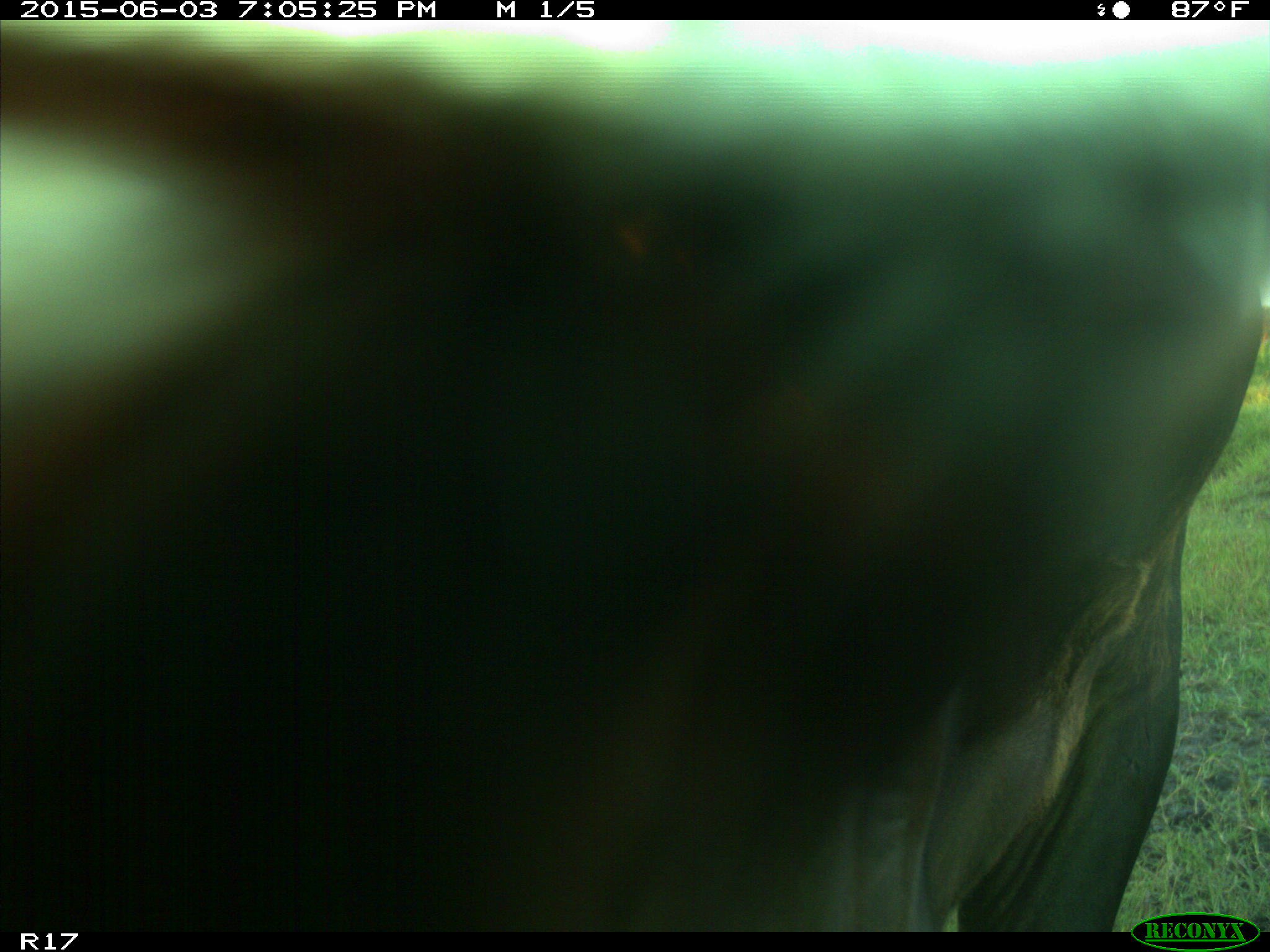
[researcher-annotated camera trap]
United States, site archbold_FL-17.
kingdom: Animalia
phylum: Chordata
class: Mammalia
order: Artiodactyla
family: Bovidae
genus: Bos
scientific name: Bos taurus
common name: domestic cow